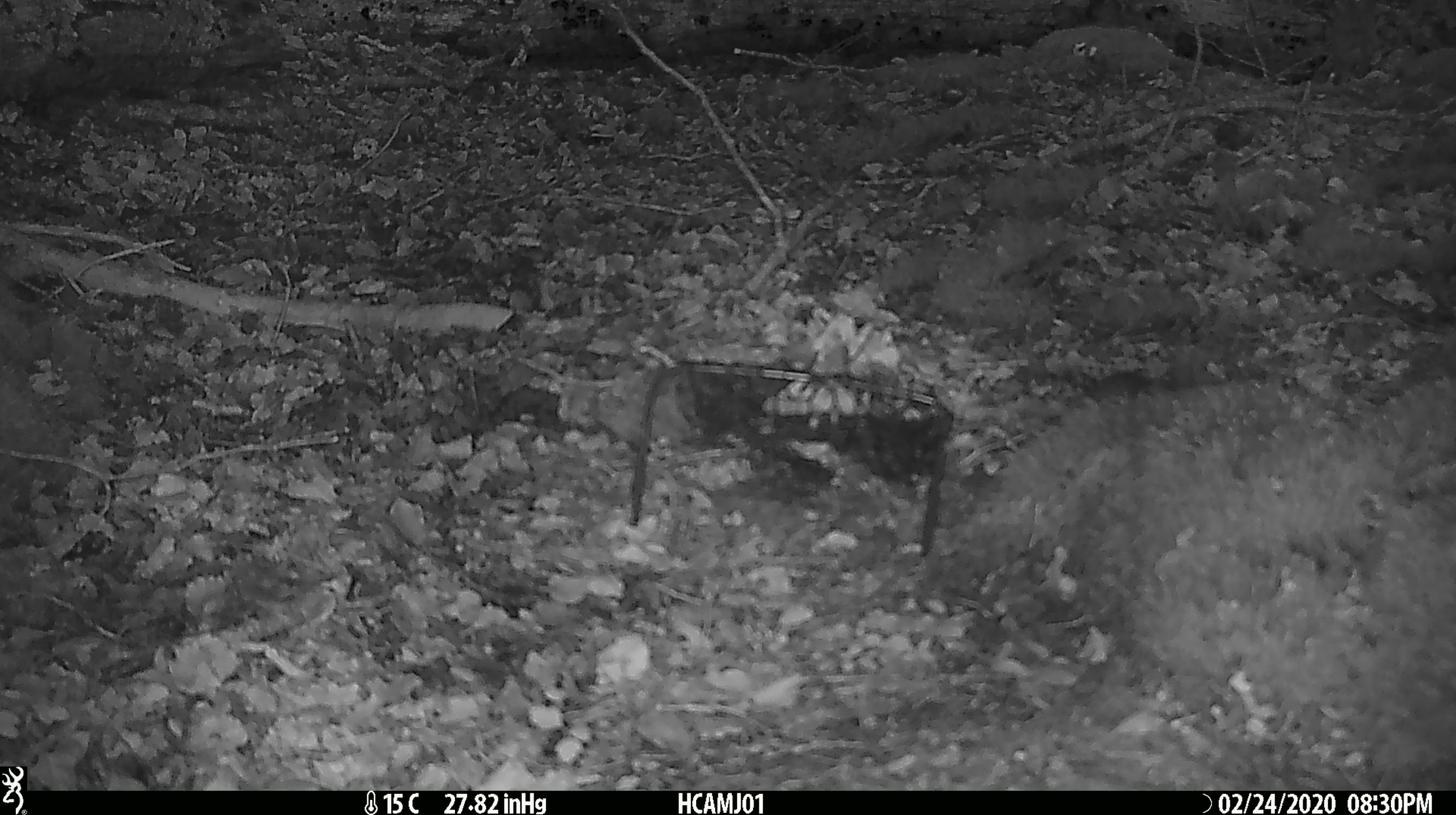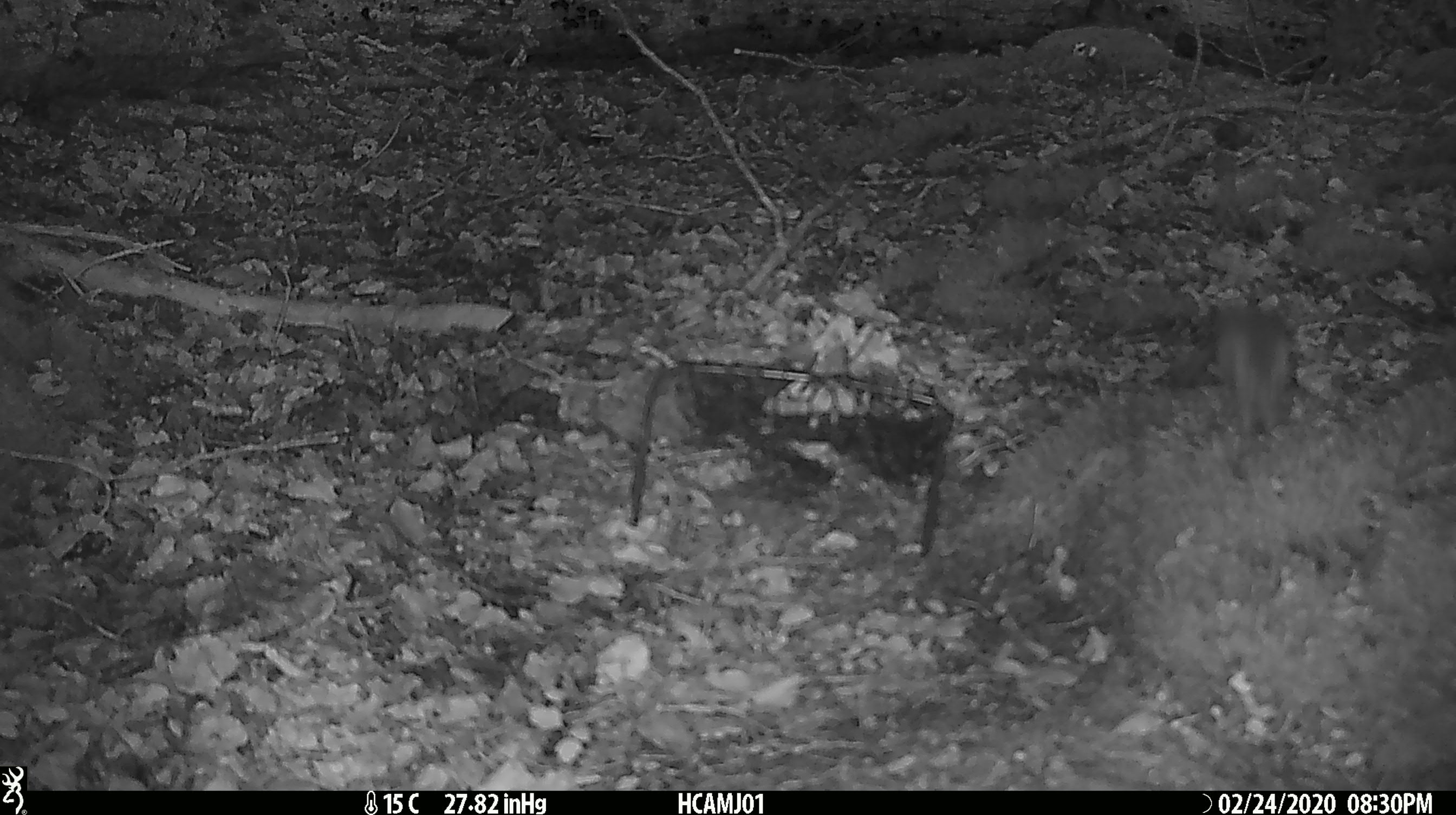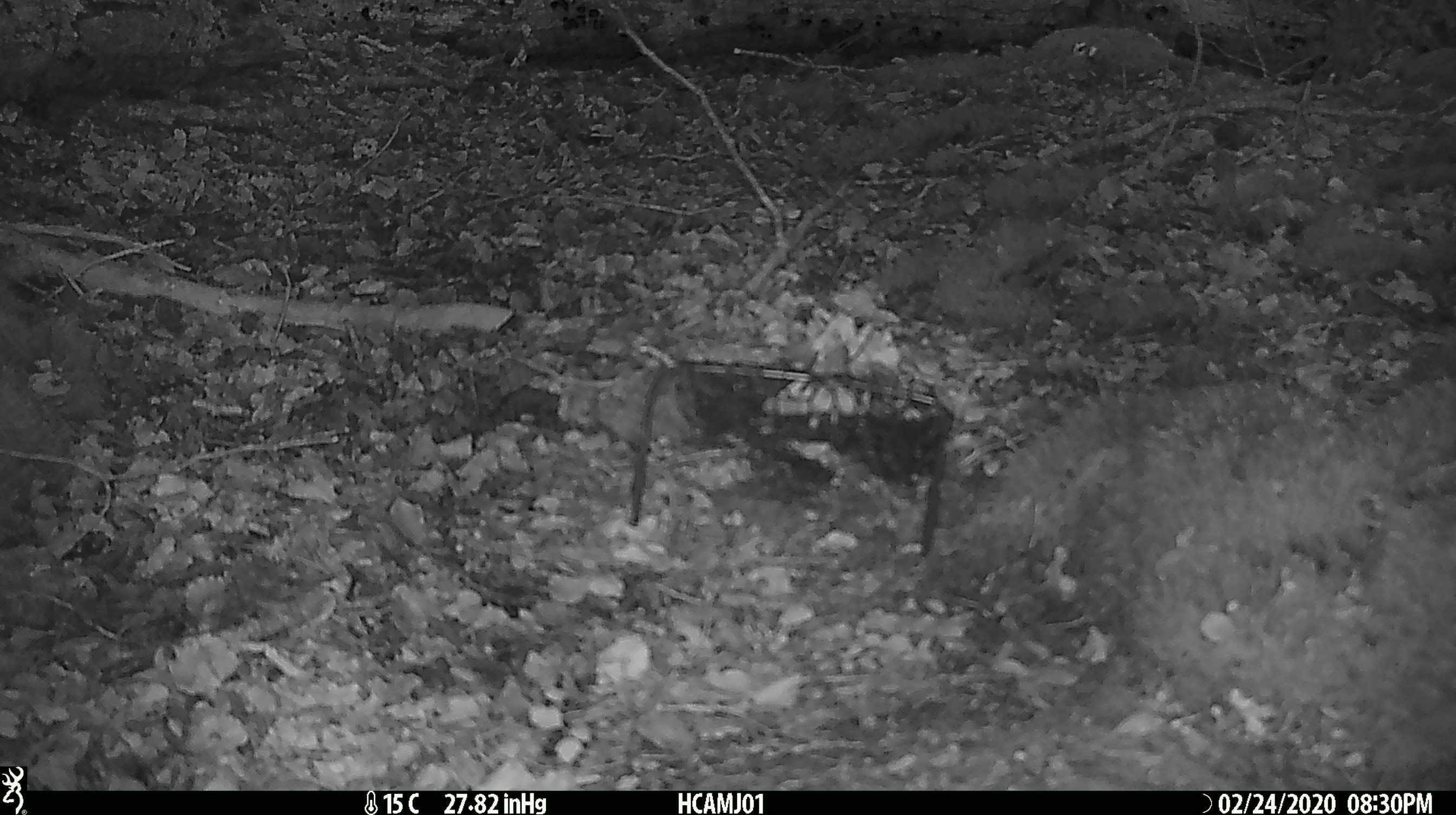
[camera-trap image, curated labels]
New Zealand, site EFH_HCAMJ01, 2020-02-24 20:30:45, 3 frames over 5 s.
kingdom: Animalia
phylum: Chordata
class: Mammalia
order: Rodentia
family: Muridae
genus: Mus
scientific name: Mus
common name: mouse